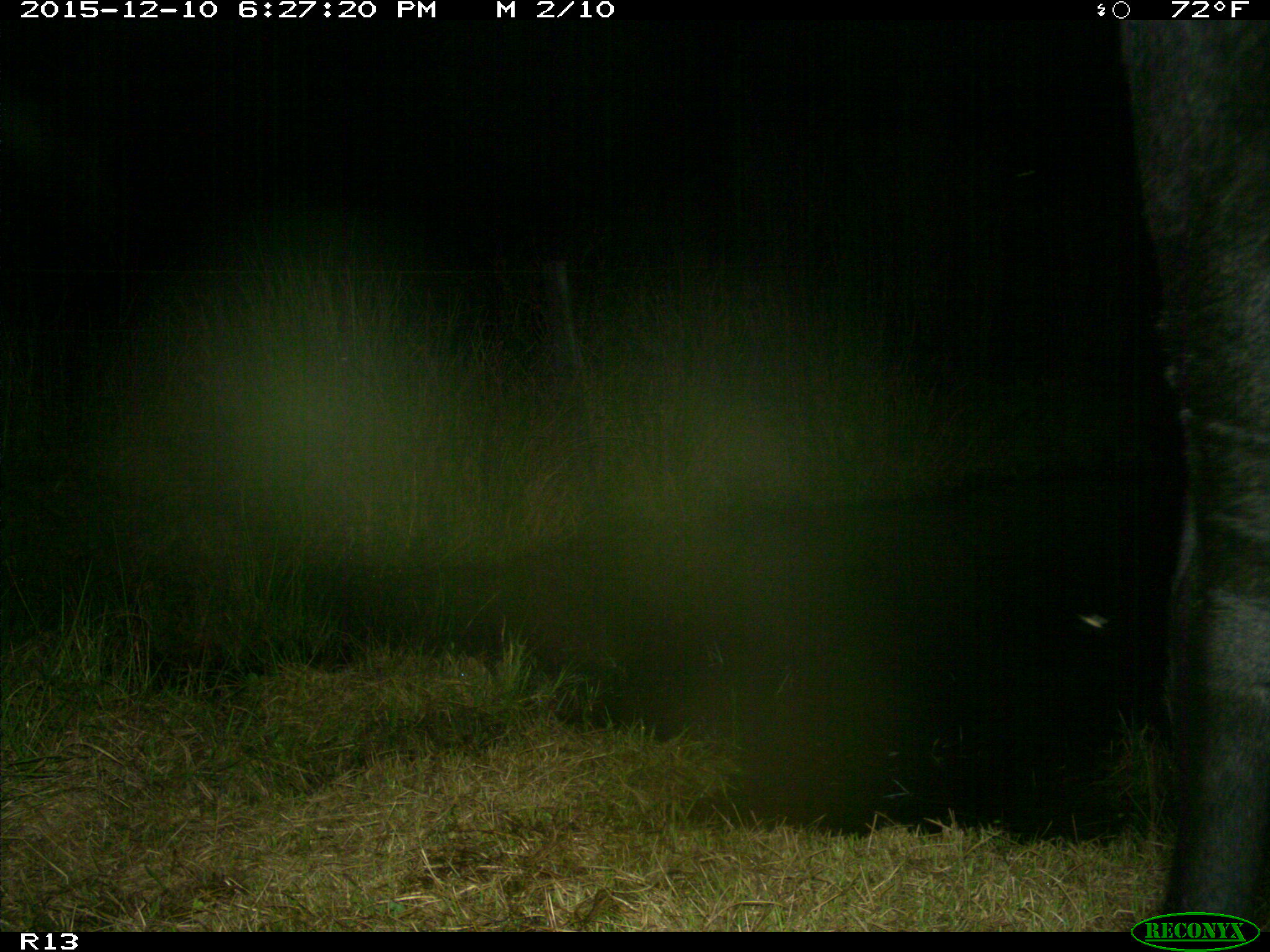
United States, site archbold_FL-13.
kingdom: Animalia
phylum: Chordata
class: Mammalia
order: Artiodactyla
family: Bovidae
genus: Bos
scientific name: Bos taurus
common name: domestic cow